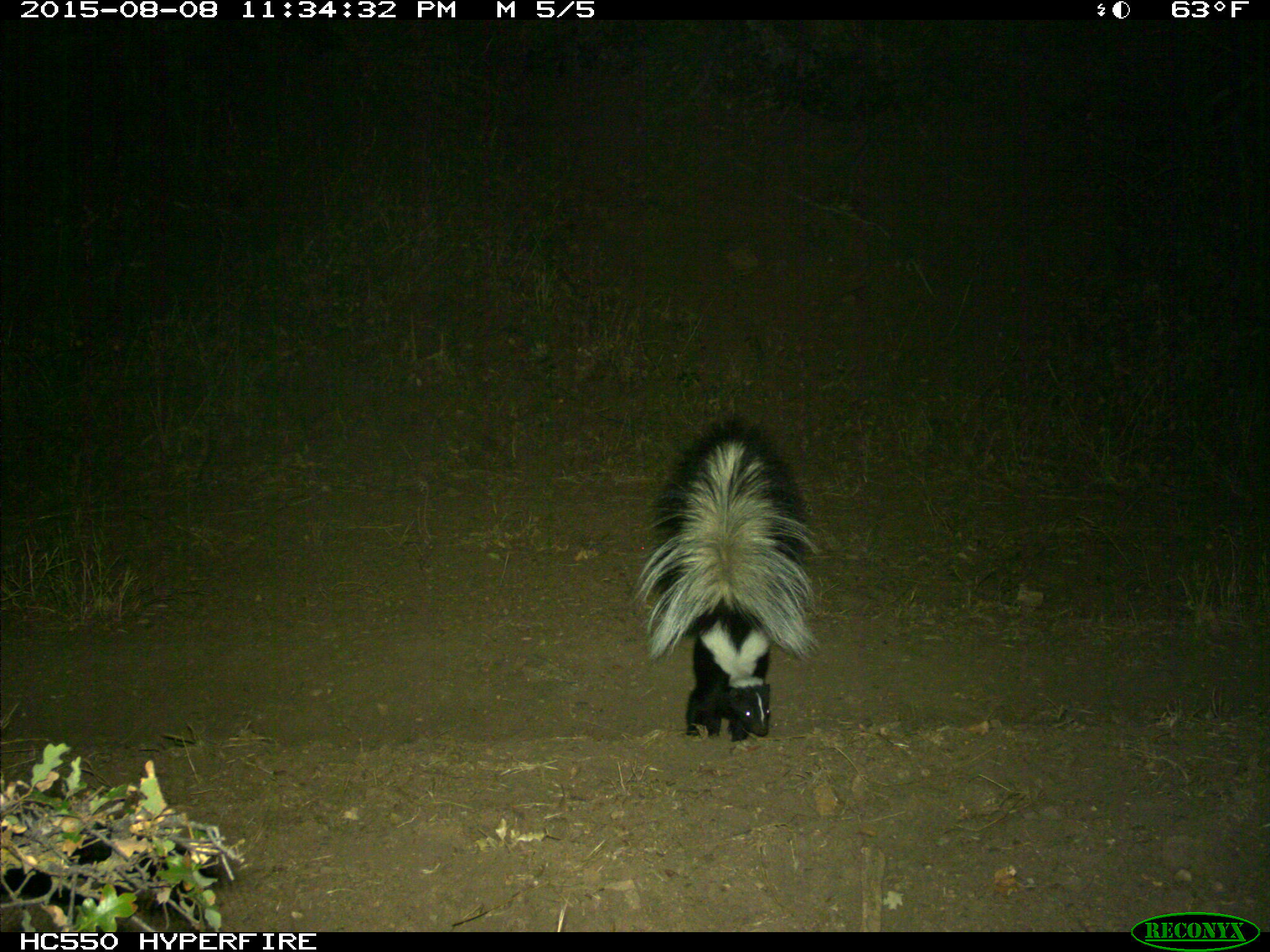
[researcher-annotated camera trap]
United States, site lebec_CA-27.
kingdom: Animalia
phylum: Chordata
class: Mammalia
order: Carnivora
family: Mephitidae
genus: Mephitis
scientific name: Mephitis mephitis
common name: striped skunk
Mephitis mephitis (striped skunk).